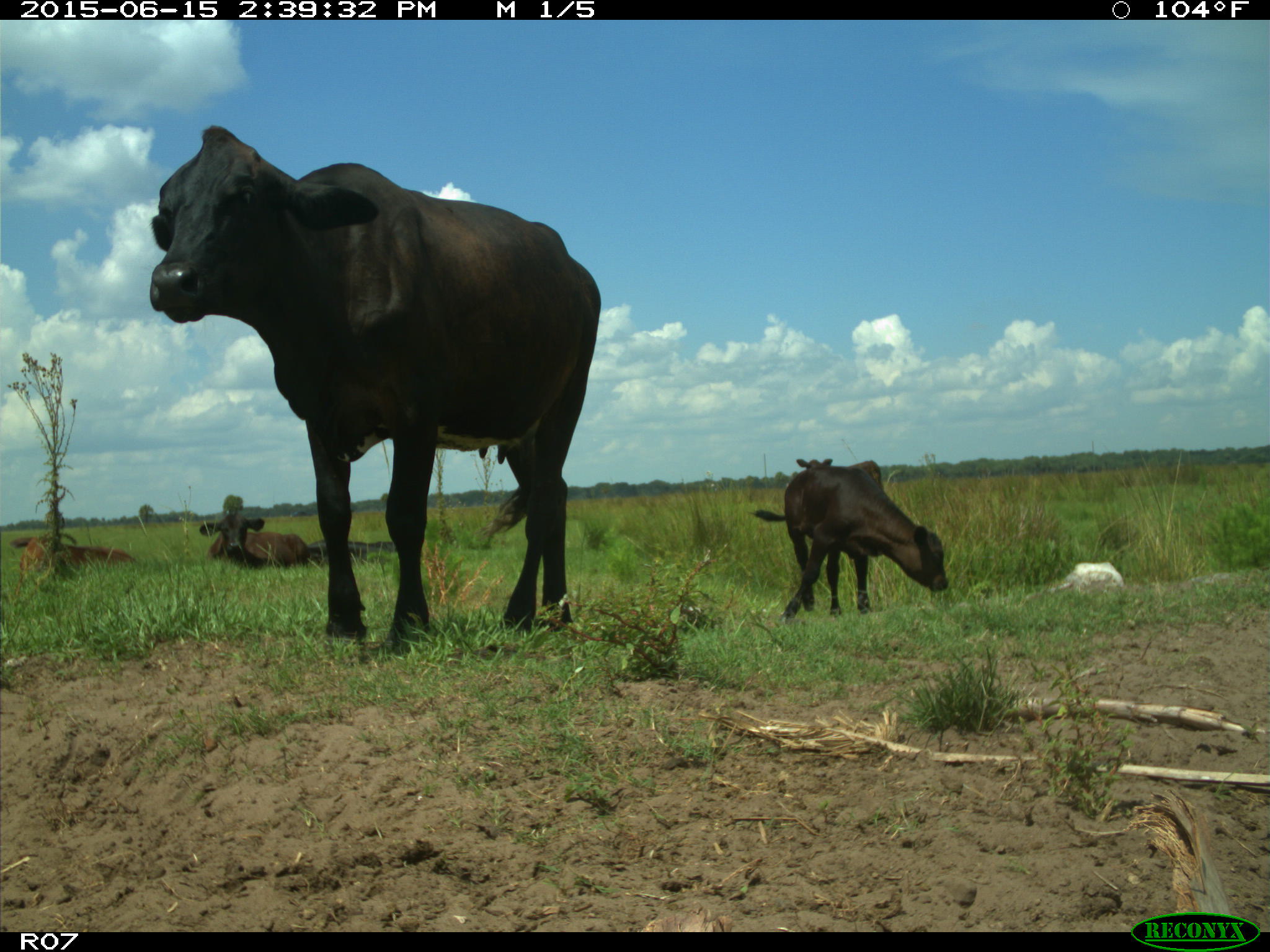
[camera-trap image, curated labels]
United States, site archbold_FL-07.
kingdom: Animalia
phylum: Chordata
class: Mammalia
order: Artiodactyla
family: Bovidae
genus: Bos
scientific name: Bos taurus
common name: domestic cow